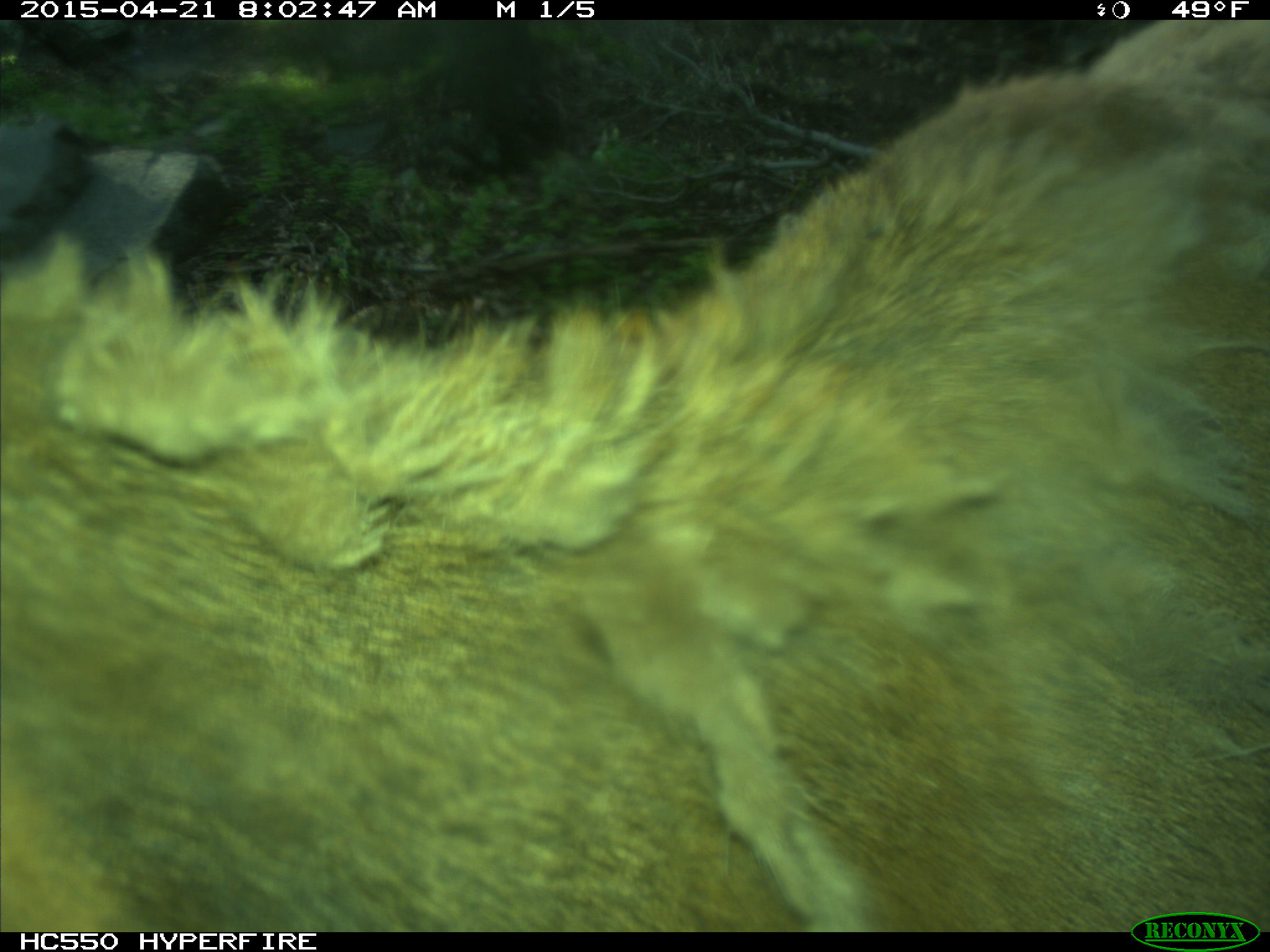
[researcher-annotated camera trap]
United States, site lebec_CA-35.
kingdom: Animalia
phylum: Chordata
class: Mammalia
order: Artiodactyla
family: Cervidae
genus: Cervus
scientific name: Cervus canadensis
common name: elk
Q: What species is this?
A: Cervus canadensis (elk).